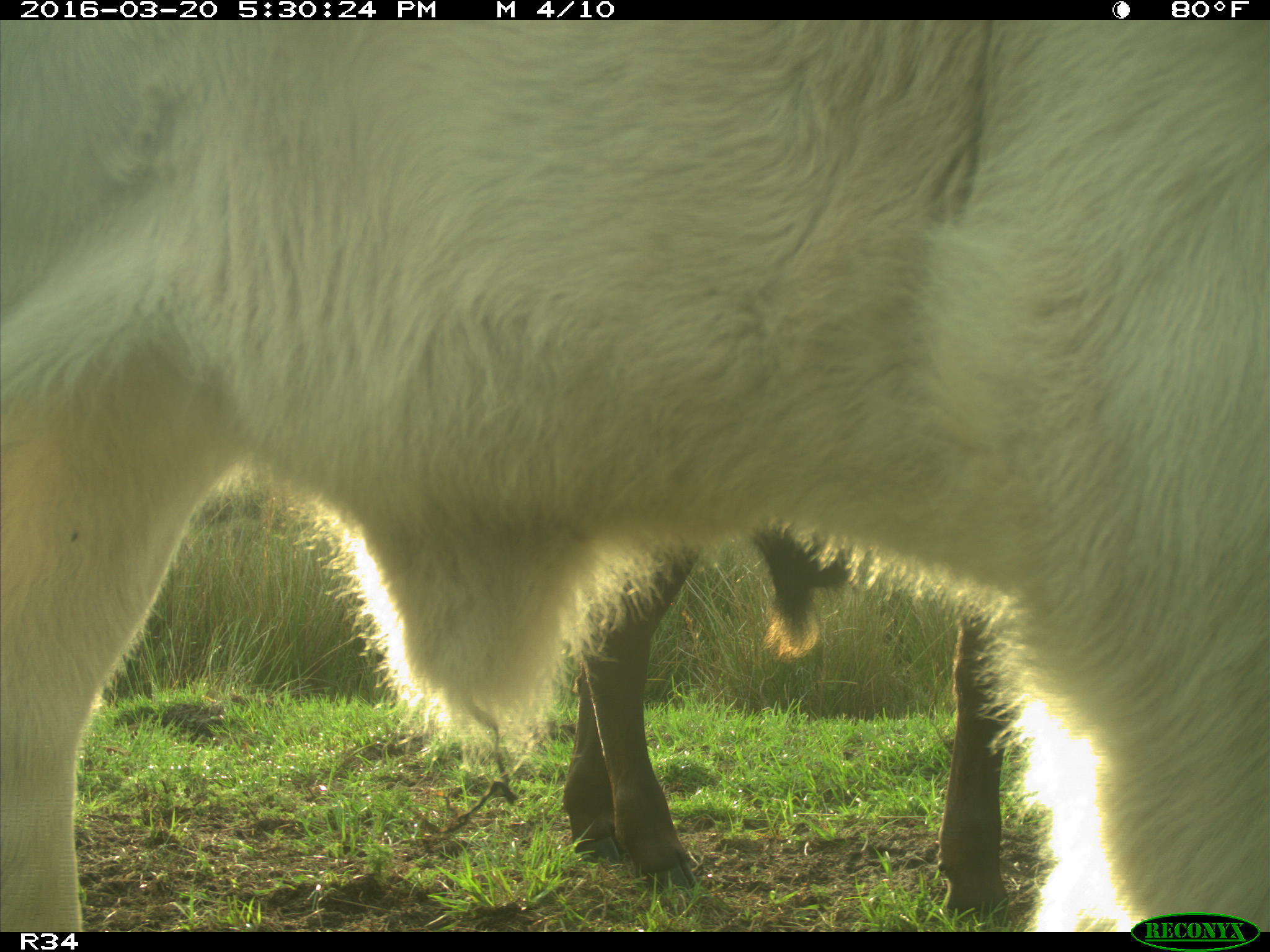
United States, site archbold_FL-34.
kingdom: Animalia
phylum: Chordata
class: Mammalia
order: Artiodactyla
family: Bovidae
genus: Bos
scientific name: Bos taurus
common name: domestic cow